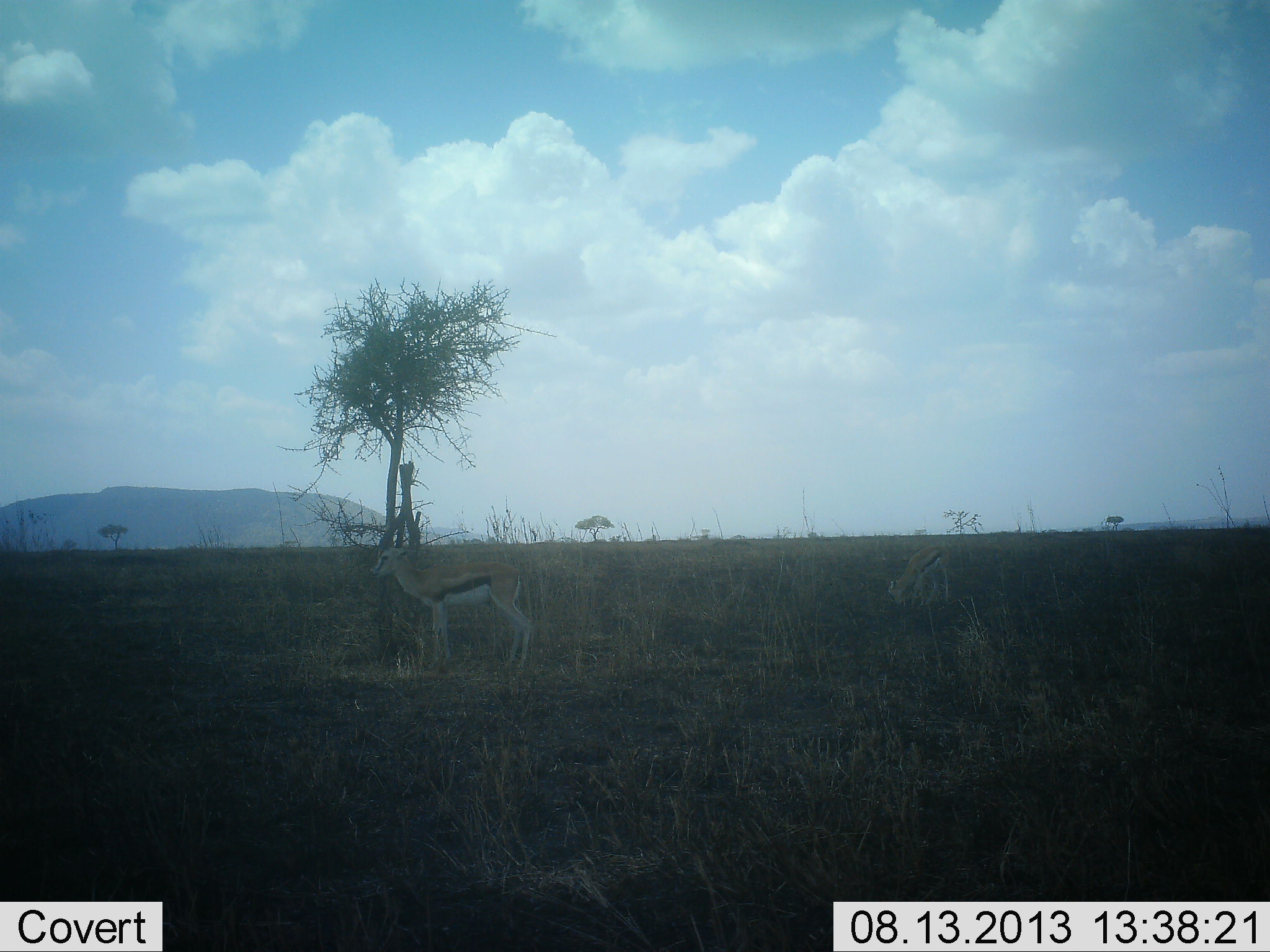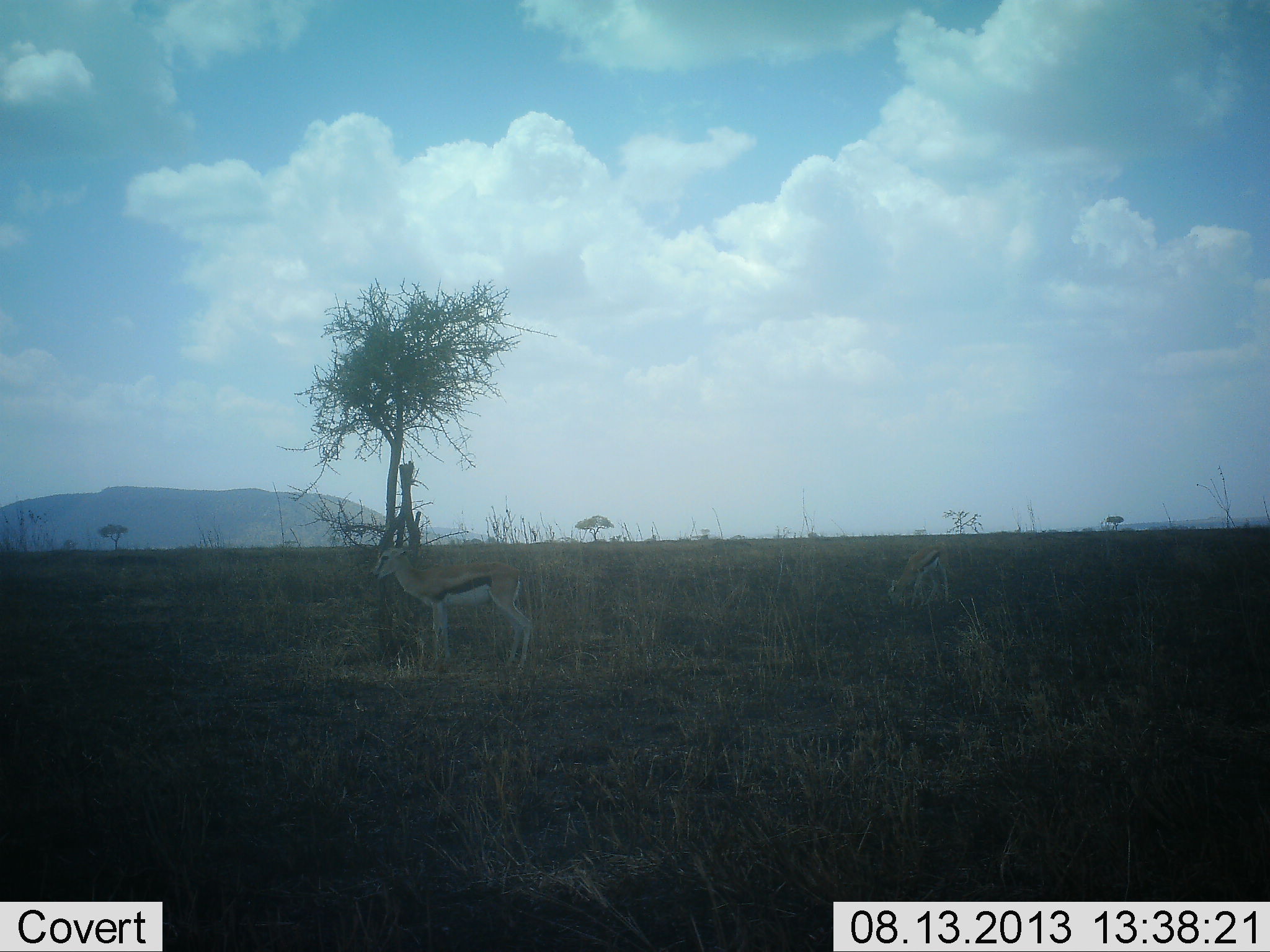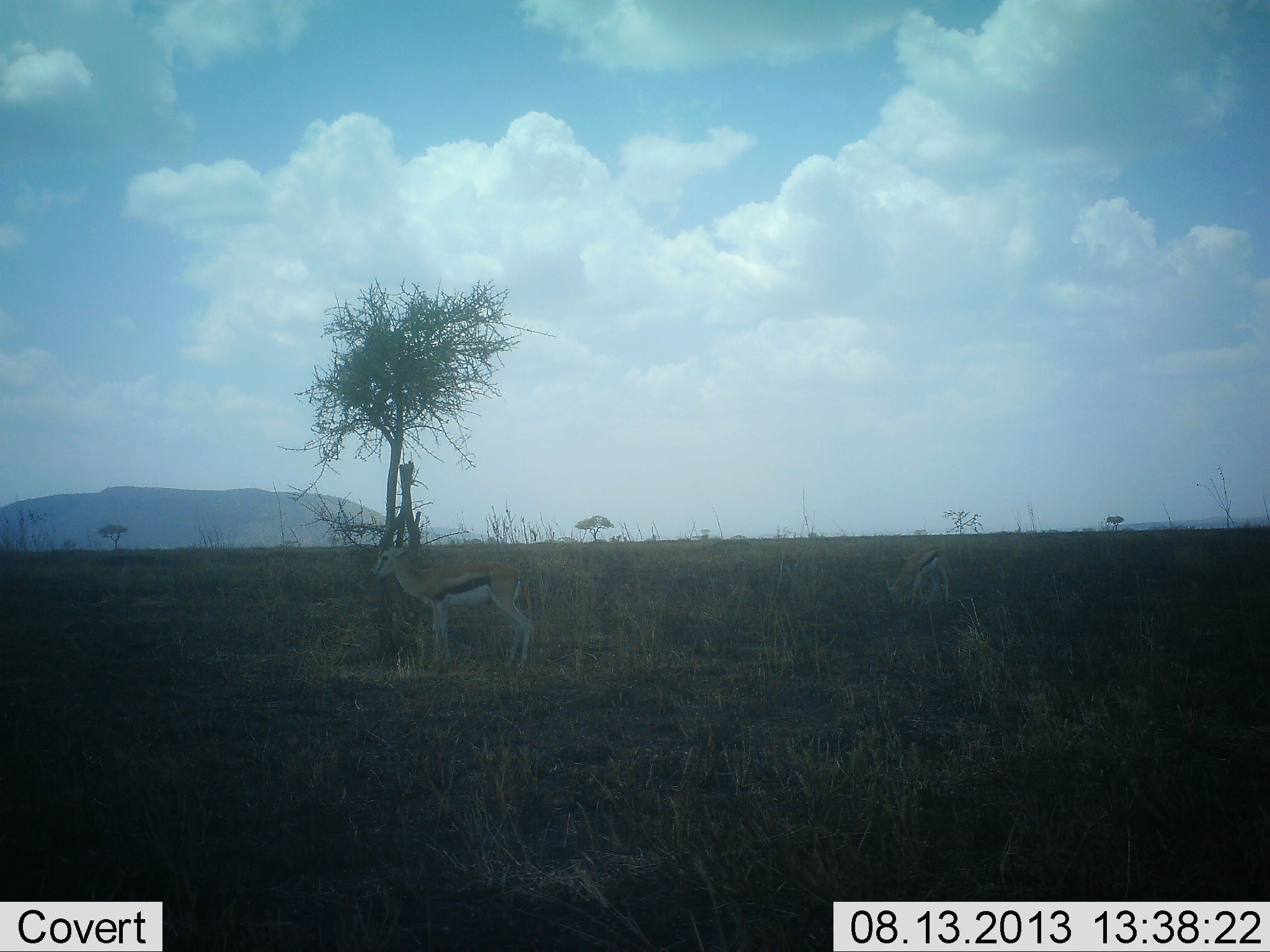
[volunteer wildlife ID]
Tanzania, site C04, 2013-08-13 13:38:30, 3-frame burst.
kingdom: Animalia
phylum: Chordata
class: Mammalia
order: Artiodactyla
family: Bovidae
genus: Eudorcas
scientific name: Eudorcas thomsonii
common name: thomson's gazelle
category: gazellethomsons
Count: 2.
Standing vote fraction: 100%.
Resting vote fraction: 0%.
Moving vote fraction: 0%.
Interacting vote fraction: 0%.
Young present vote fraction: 0%.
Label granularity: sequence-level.